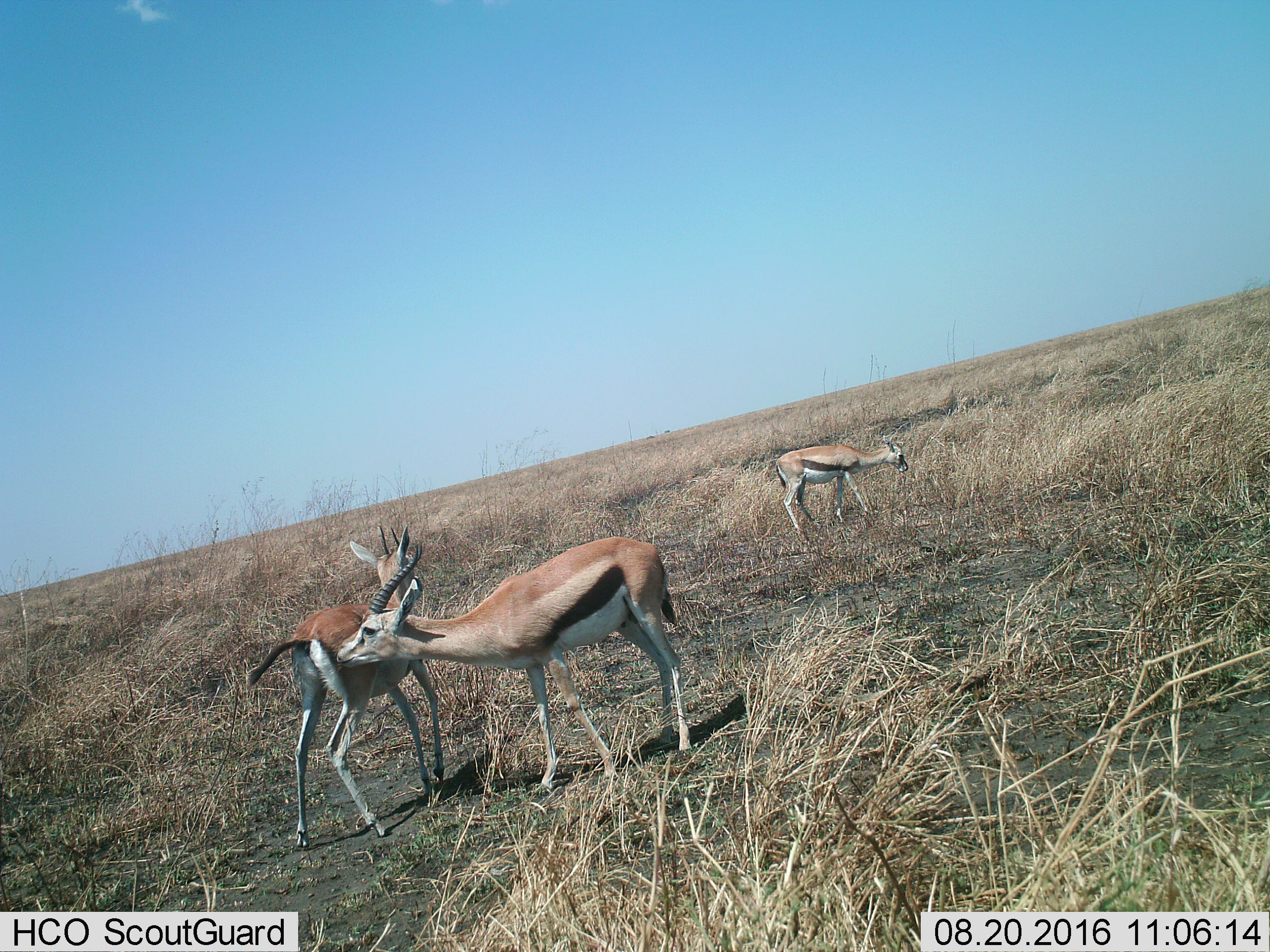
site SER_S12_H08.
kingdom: Animalia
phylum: Chordata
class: Mammalia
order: Artiodactyla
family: Bovidae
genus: Eudorcas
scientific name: Eudorcas thomsonii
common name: thomson's gazelle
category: gazellethomsons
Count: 3.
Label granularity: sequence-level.